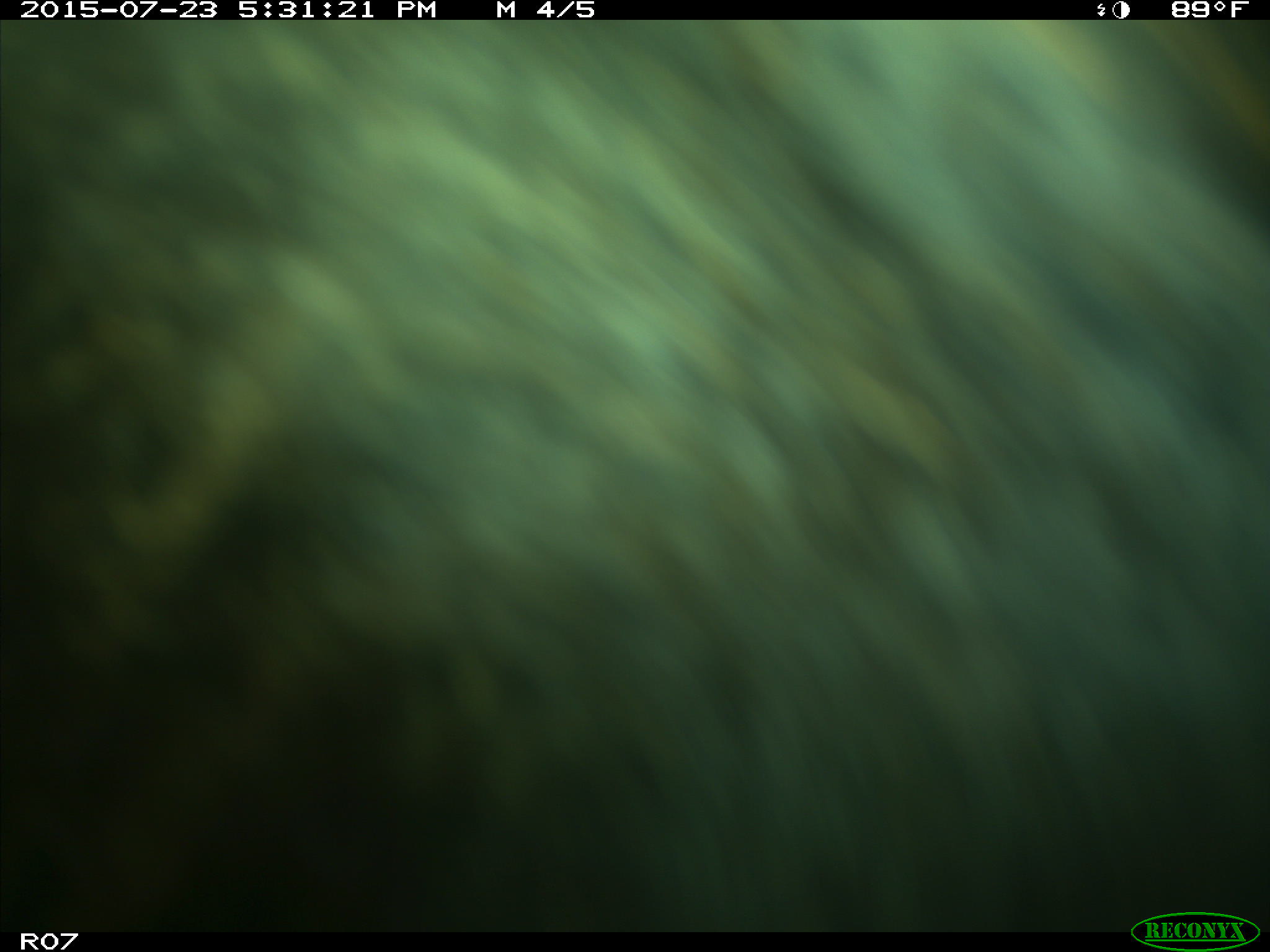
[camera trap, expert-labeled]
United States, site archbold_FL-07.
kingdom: Animalia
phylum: Chordata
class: Mammalia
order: Artiodactyla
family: Bovidae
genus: Bos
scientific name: Bos taurus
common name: domestic cow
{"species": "Bos taurus (domestic cow)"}